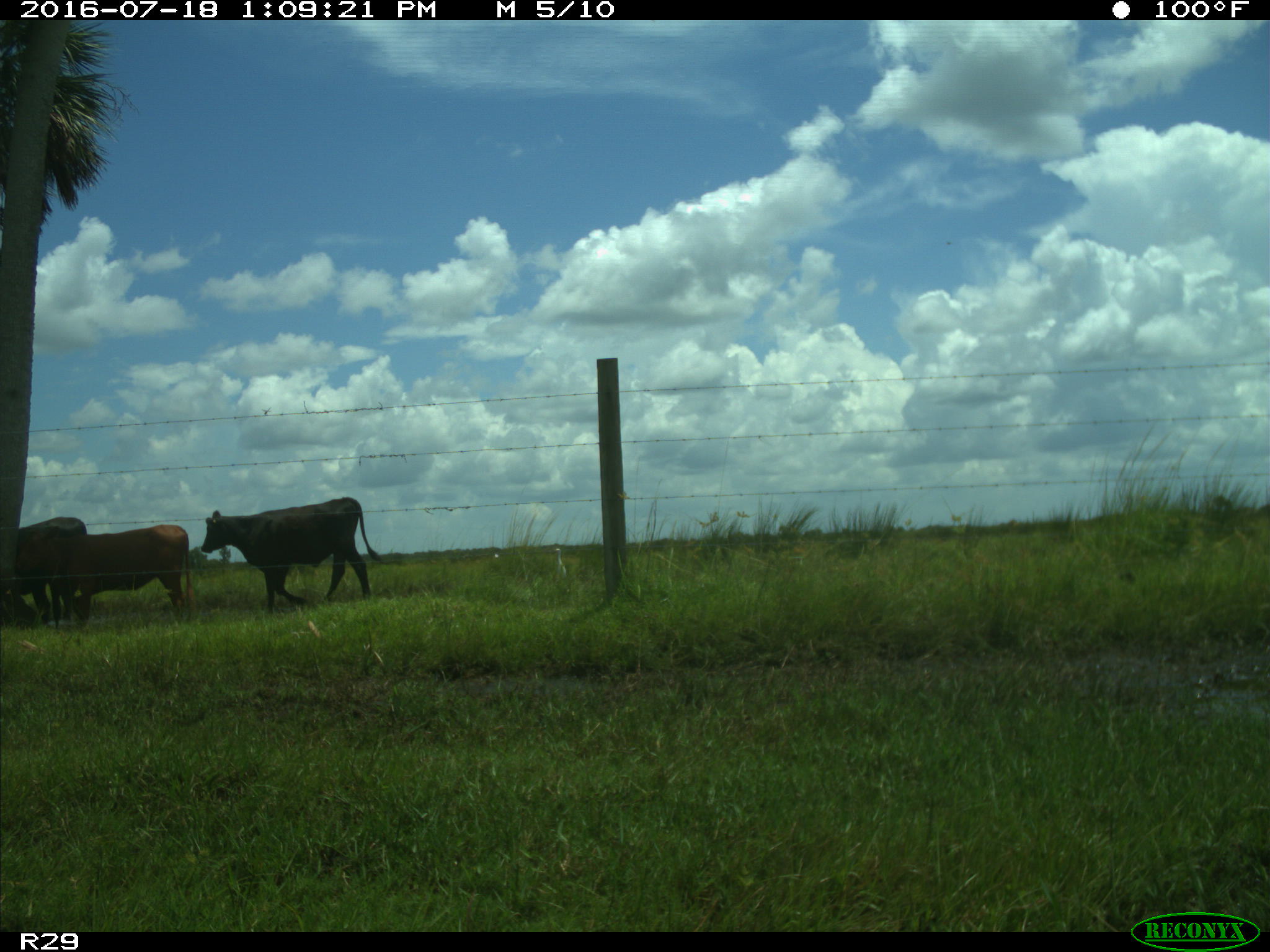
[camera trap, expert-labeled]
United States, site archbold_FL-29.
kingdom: Animalia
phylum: Chordata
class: Mammalia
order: Artiodactyla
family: Bovidae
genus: Bos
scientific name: Bos taurus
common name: domestic cow